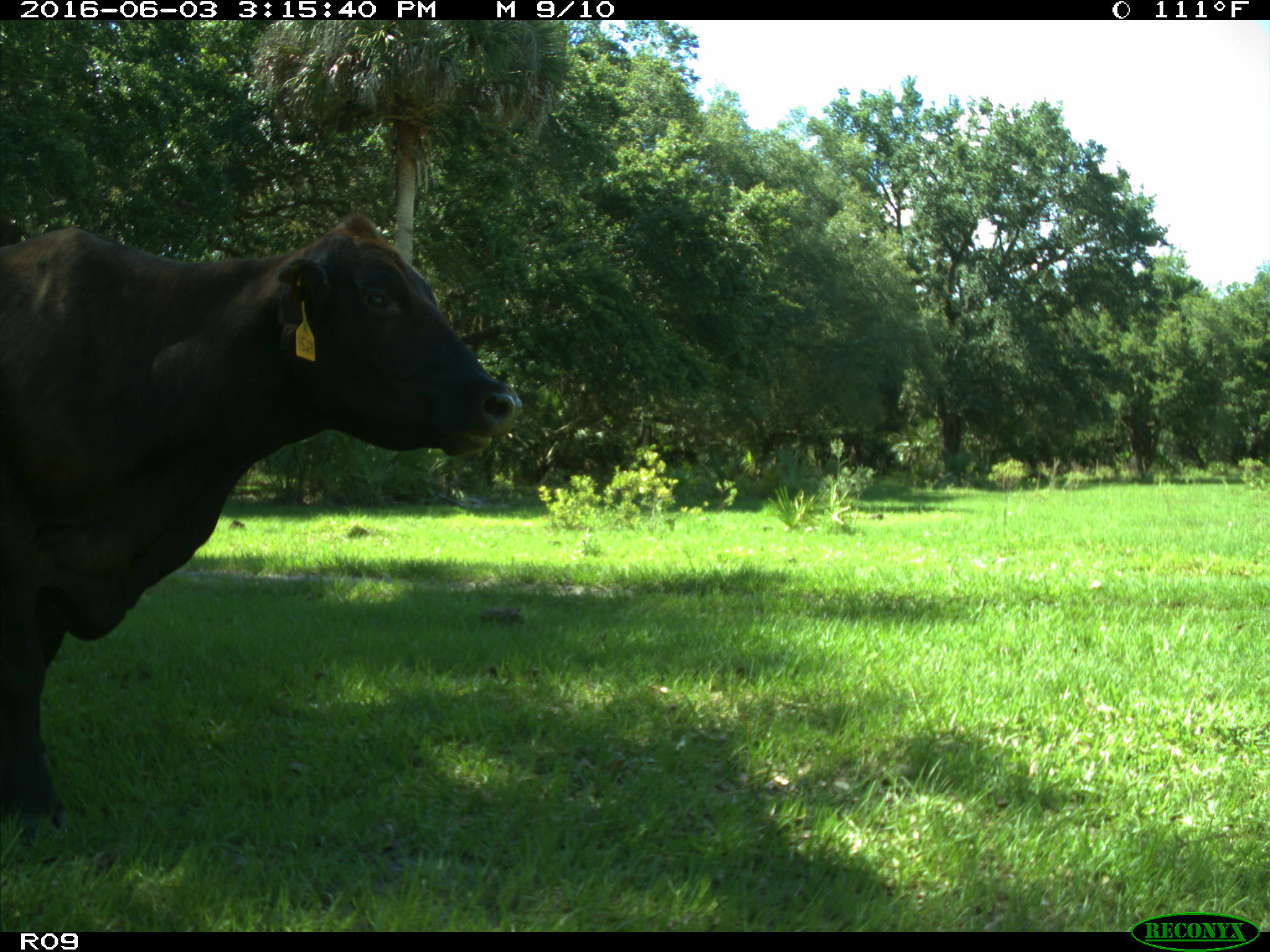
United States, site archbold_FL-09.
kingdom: Animalia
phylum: Chordata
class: Mammalia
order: Artiodactyla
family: Bovidae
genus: Bos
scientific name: Bos taurus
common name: domestic cow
Bos taurus (domestic cow).